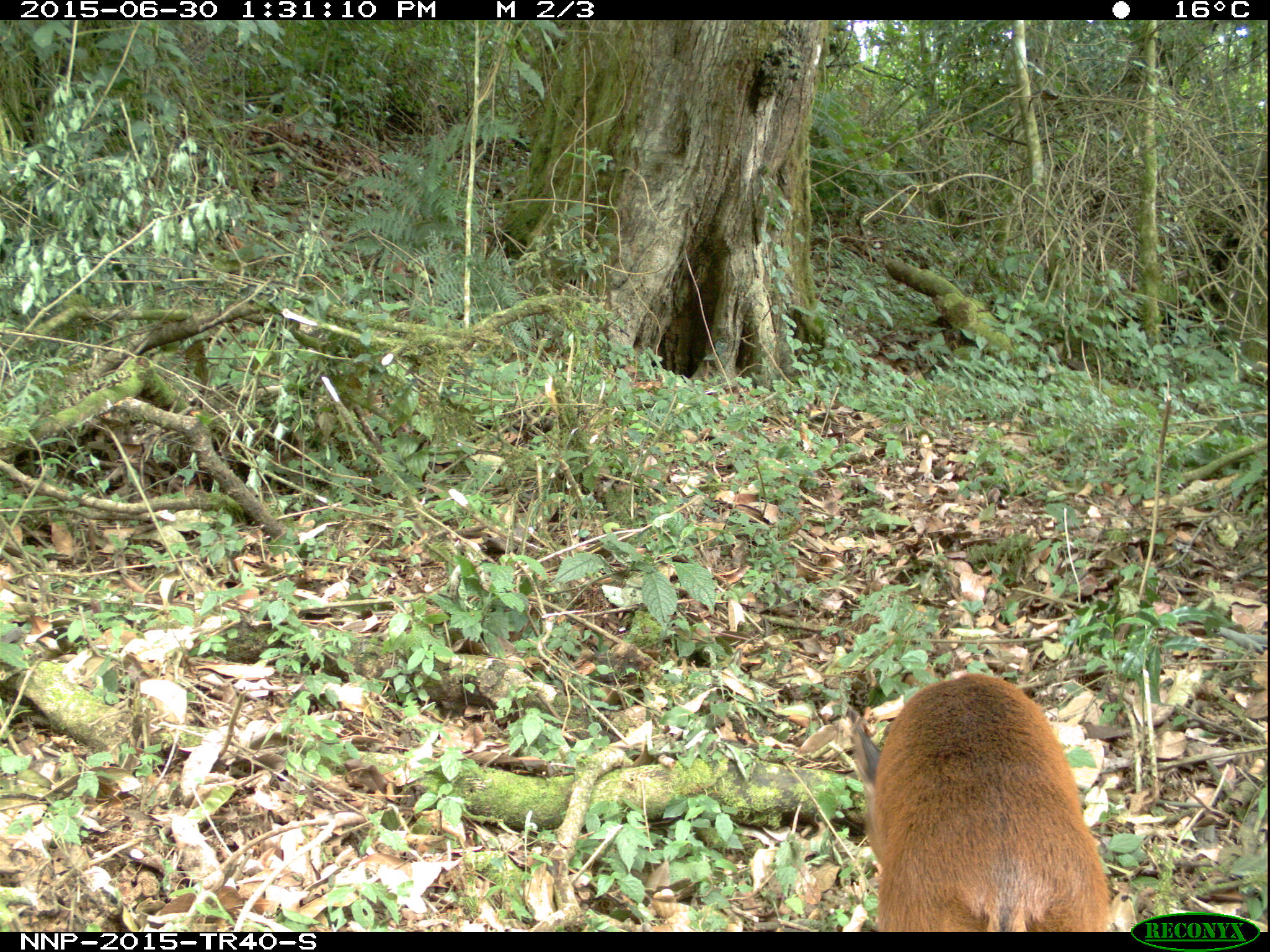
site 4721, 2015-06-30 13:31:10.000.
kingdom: Animalia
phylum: Chordata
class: Mammalia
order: Artiodactyla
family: Bovidae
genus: Cephalophus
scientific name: Cephalophus nigrifrons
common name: black-fronted duiker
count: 1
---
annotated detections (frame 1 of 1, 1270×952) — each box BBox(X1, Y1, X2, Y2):
cephalophus nigrifrons: BBox(848, 672, 1117, 932)